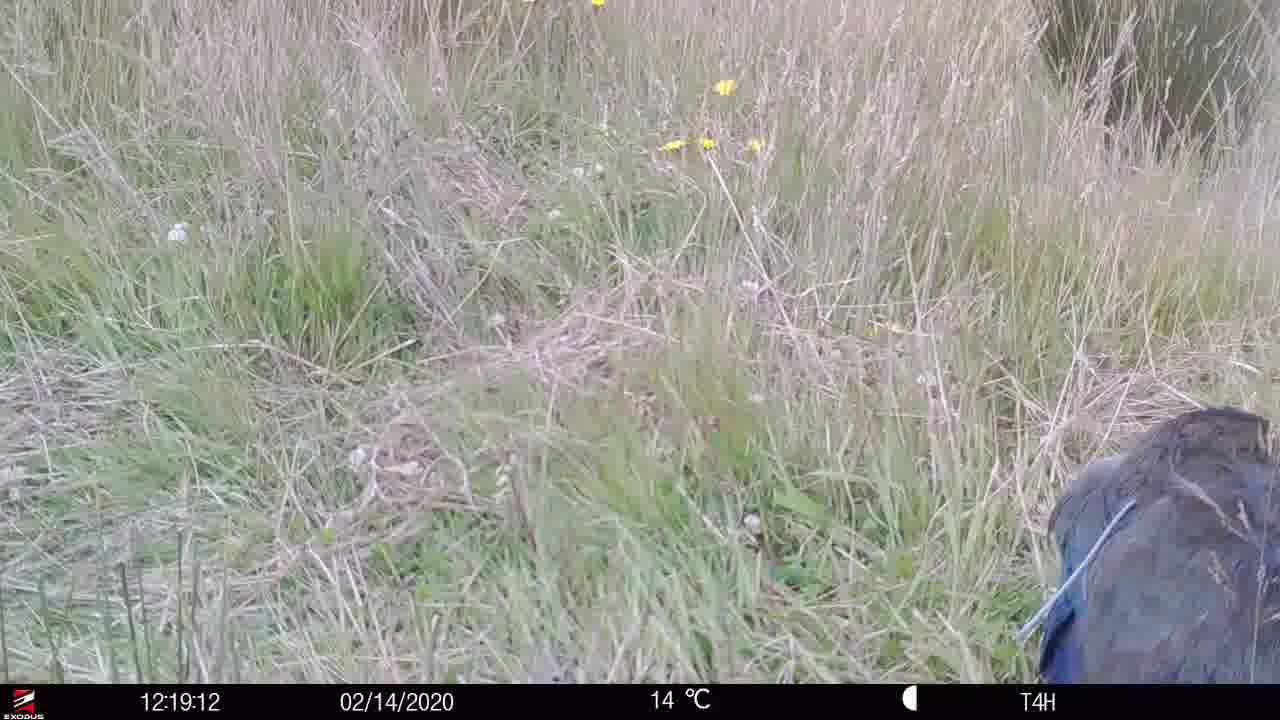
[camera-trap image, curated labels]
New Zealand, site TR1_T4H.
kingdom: Animalia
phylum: Chordata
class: Aves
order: Gruiformes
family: Rallidae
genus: Porphyrio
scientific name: Porphyrio mantelli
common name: takahe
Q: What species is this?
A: Takahe (Porphyrio mantelli).